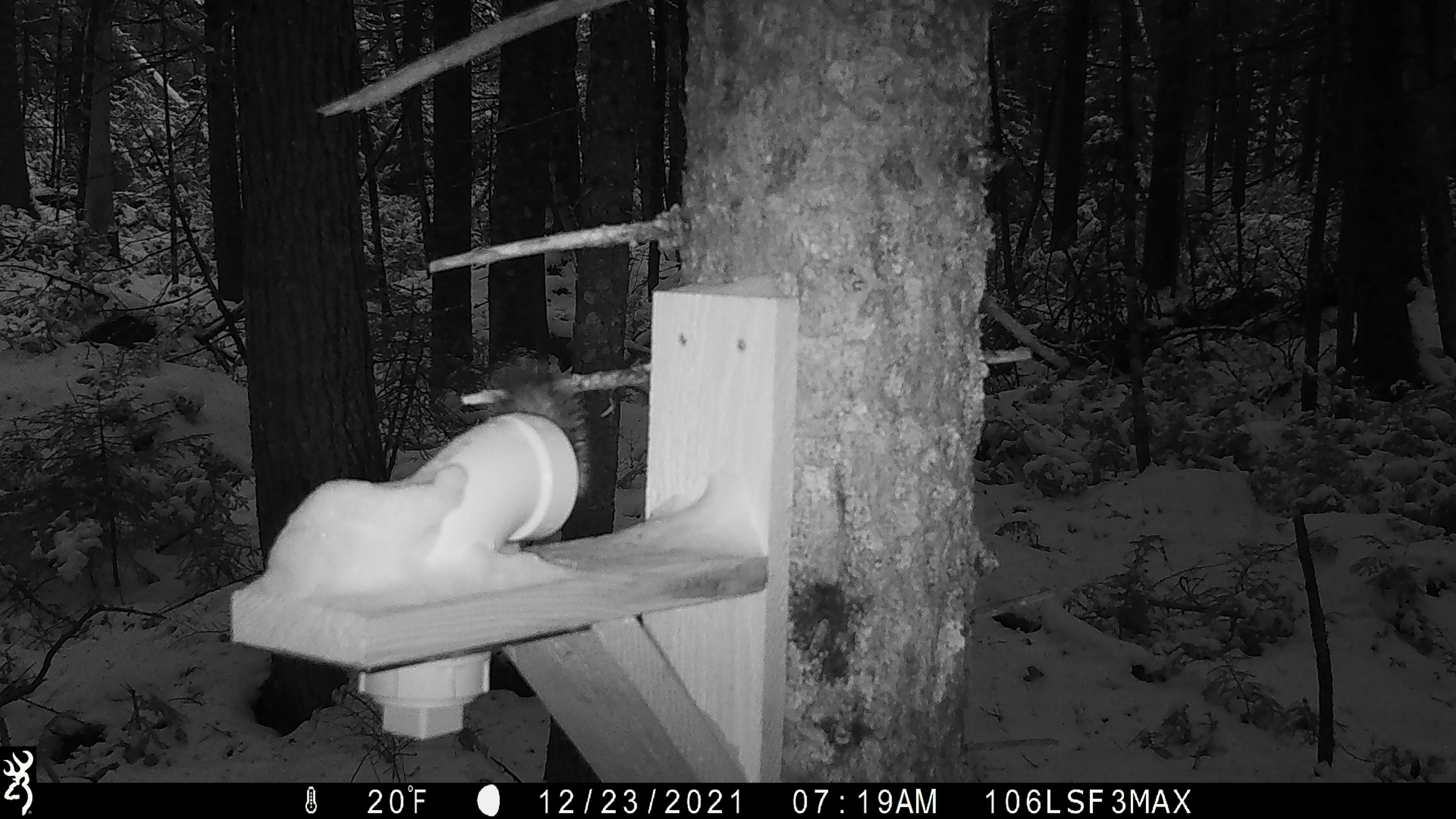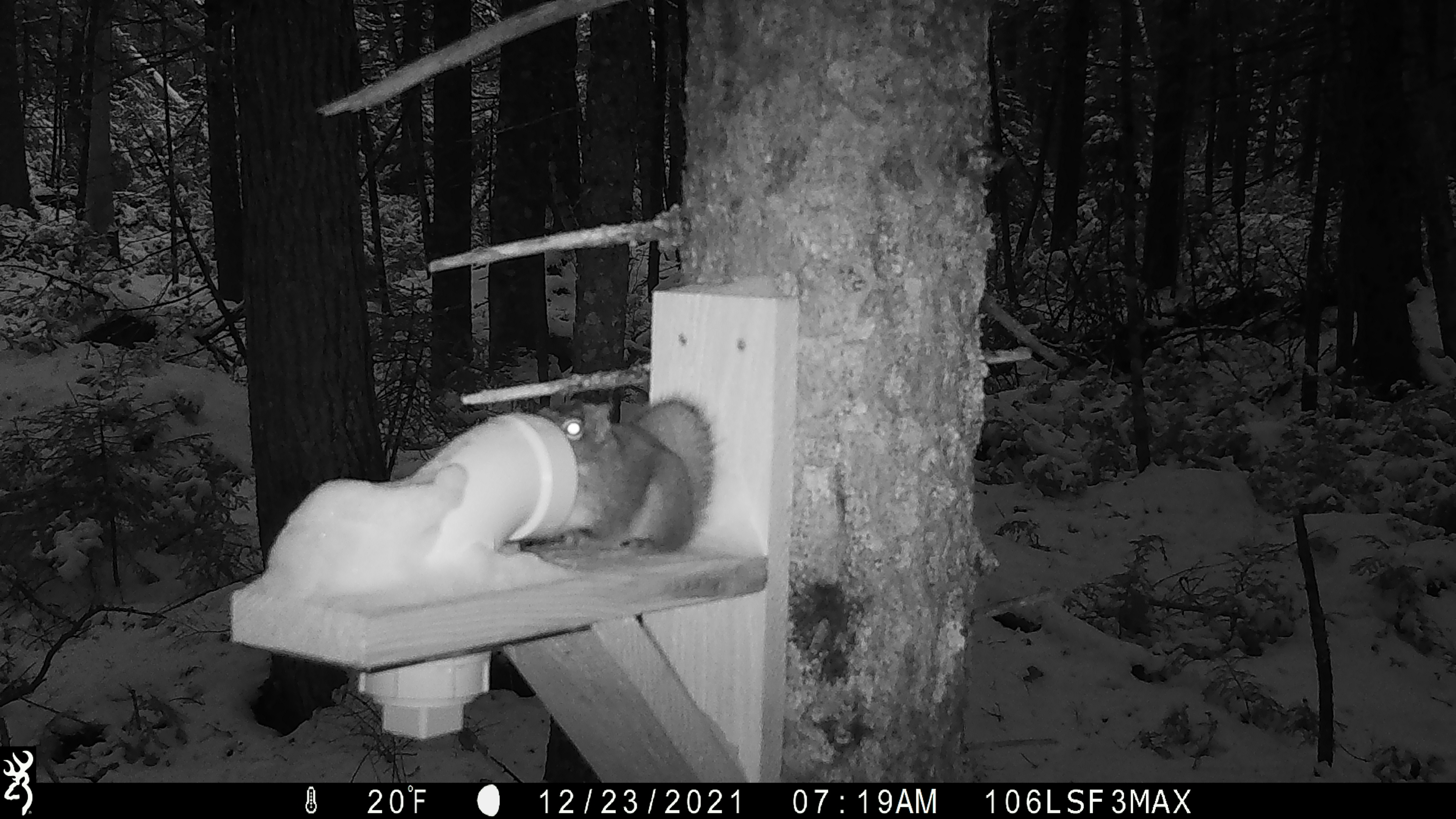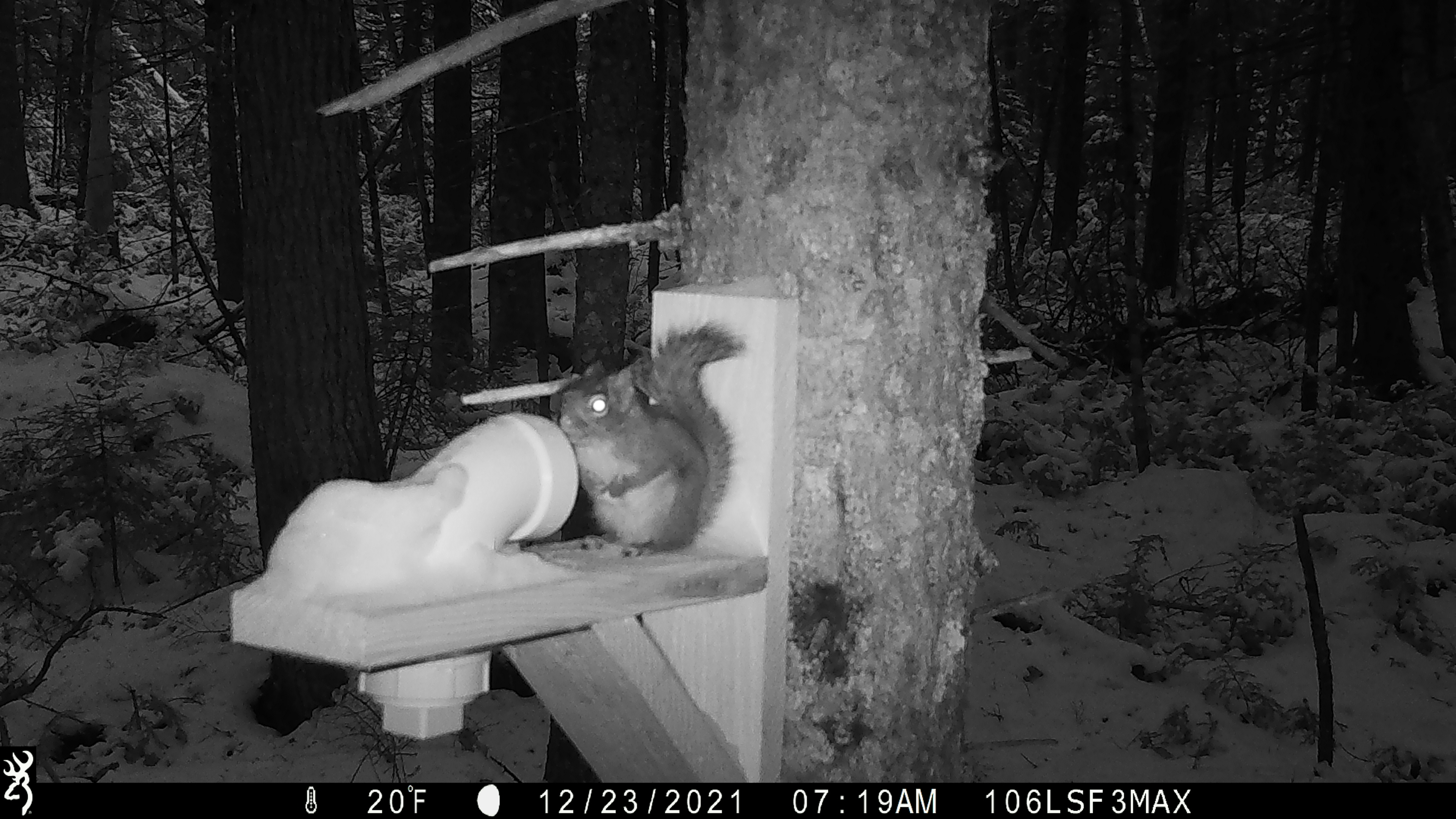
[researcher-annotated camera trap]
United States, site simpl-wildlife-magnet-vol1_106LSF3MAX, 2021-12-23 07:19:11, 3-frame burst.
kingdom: Animalia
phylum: Chordata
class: Mammalia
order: Rodentia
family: Sciuridae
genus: Tamiasciurus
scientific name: Tamiasciurus hudsonicus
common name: red squirrel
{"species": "red squirrel (Tamiasciurus hudsonicus)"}